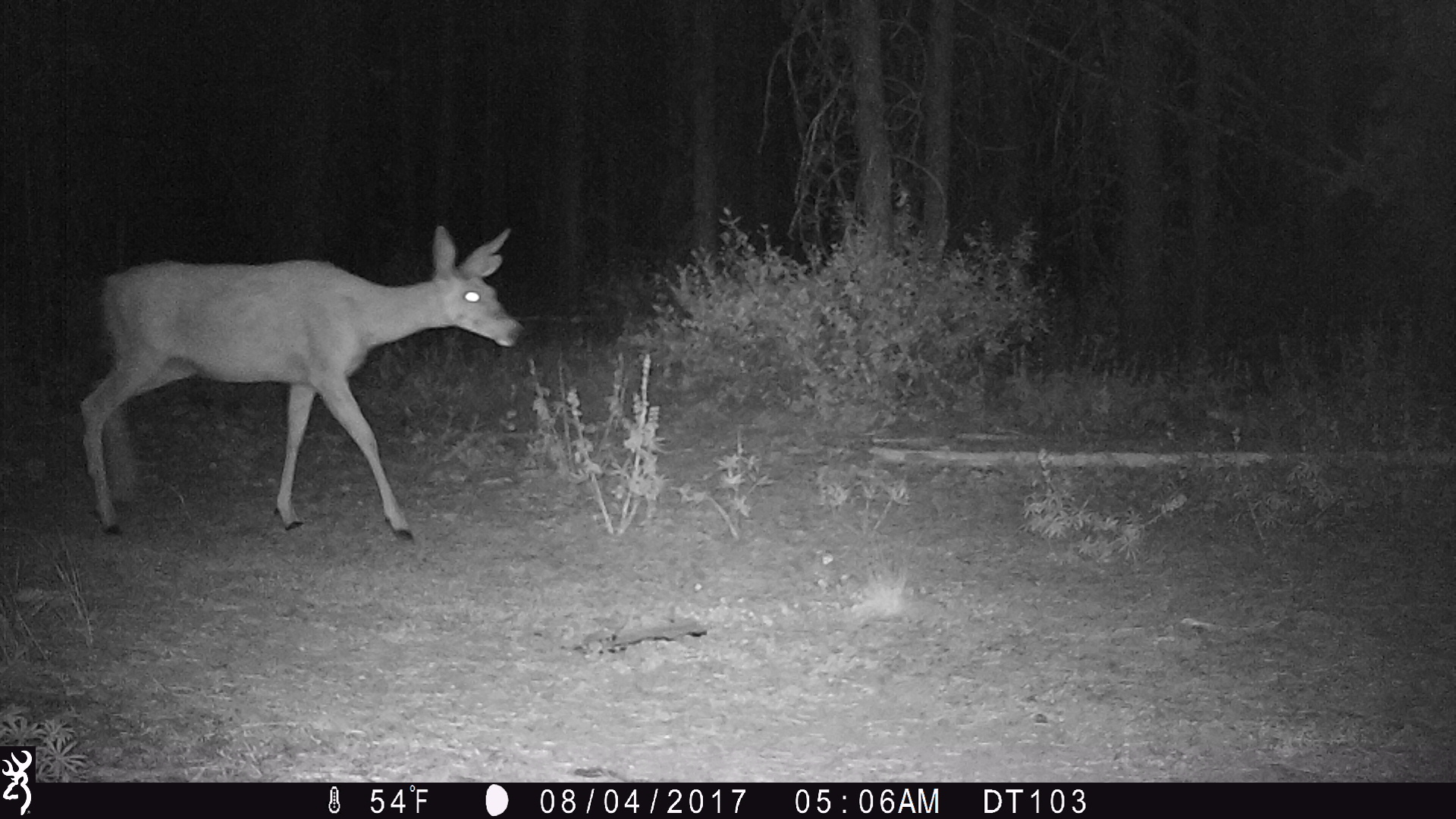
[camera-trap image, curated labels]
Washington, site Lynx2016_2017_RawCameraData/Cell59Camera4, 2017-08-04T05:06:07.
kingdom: Animalia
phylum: Chordata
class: Mammalia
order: Artiodactyla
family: Cervidae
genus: Odocoileus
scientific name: Odocoileus hemionus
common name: mule deer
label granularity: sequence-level